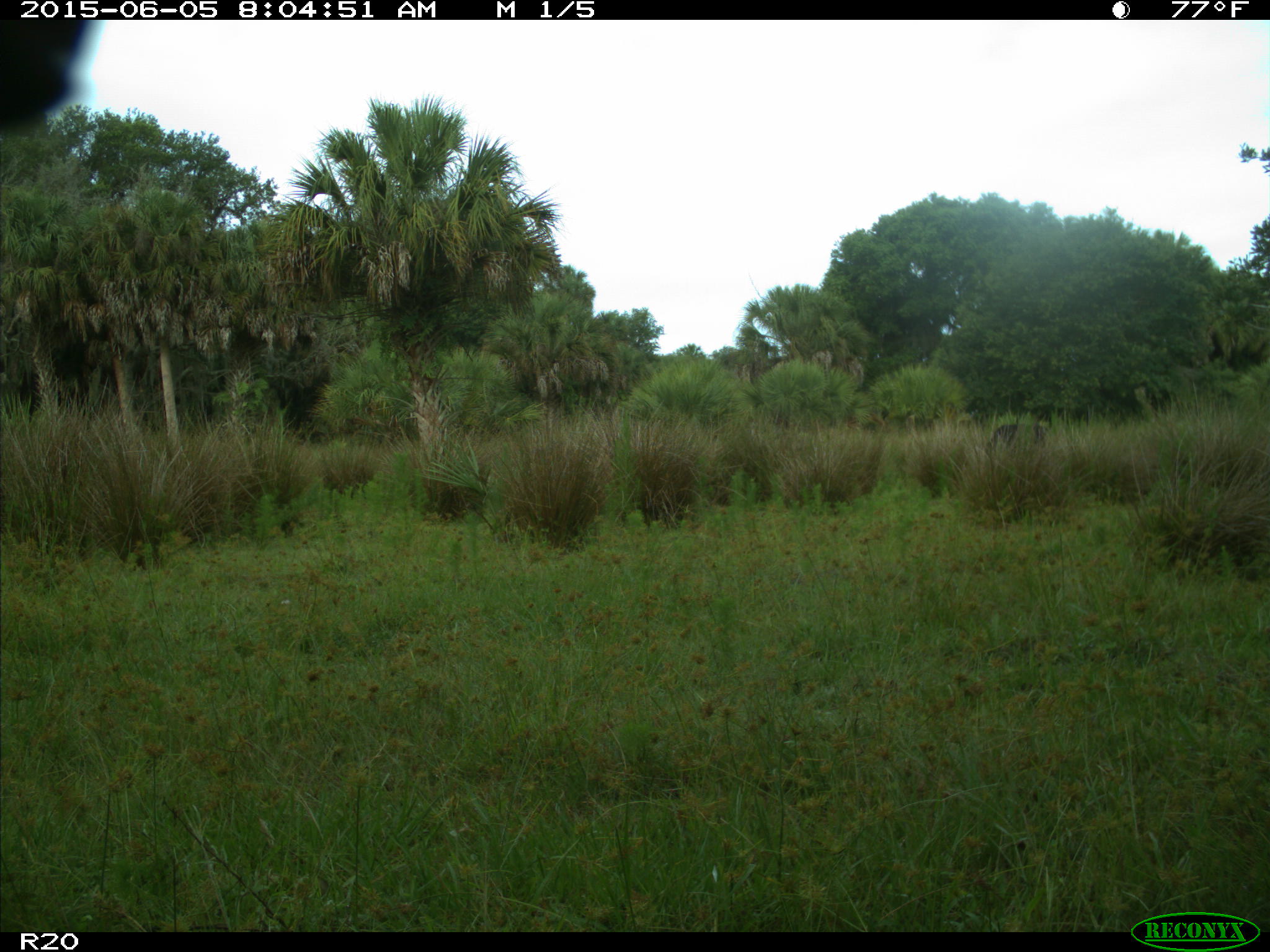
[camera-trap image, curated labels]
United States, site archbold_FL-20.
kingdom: Animalia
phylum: Chordata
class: Mammalia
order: Artiodactyla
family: Bovidae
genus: Bos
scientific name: Bos taurus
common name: domestic cow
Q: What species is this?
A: Bos taurus (domestic cow).